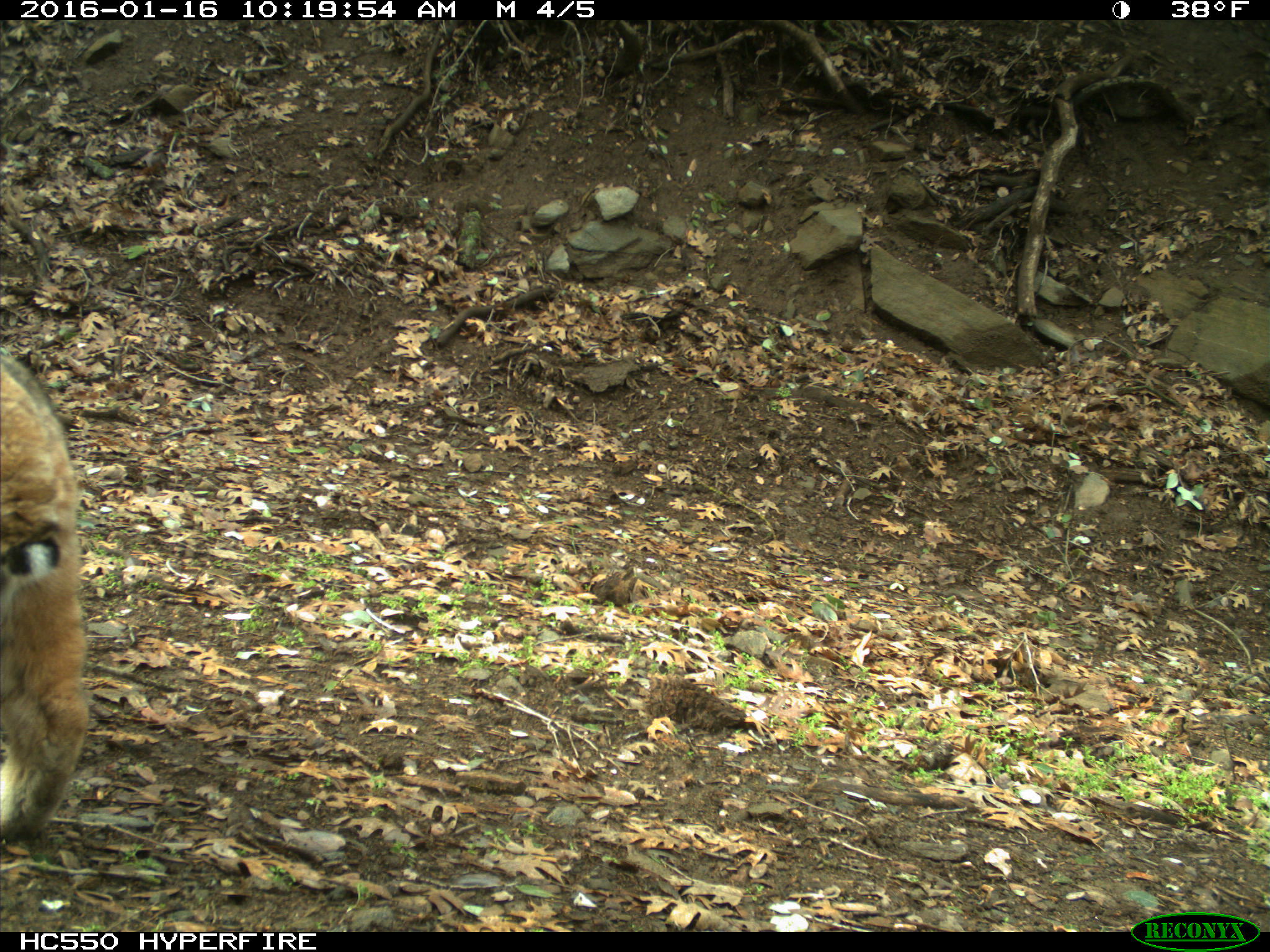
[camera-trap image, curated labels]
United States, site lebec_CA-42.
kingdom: Animalia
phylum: Chordata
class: Mammalia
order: Carnivora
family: Felidae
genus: Lynx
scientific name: Lynx rufus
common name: bobcat